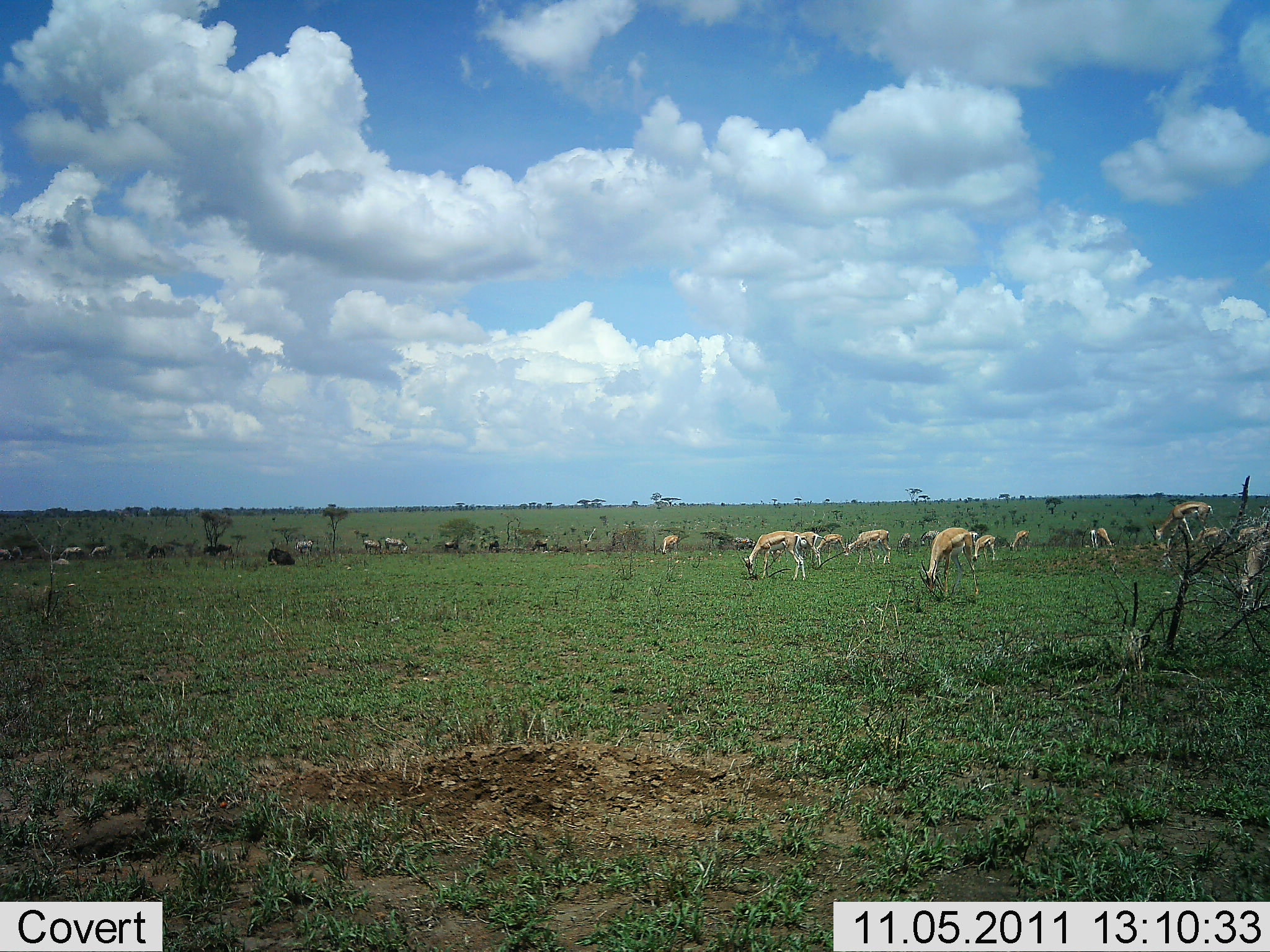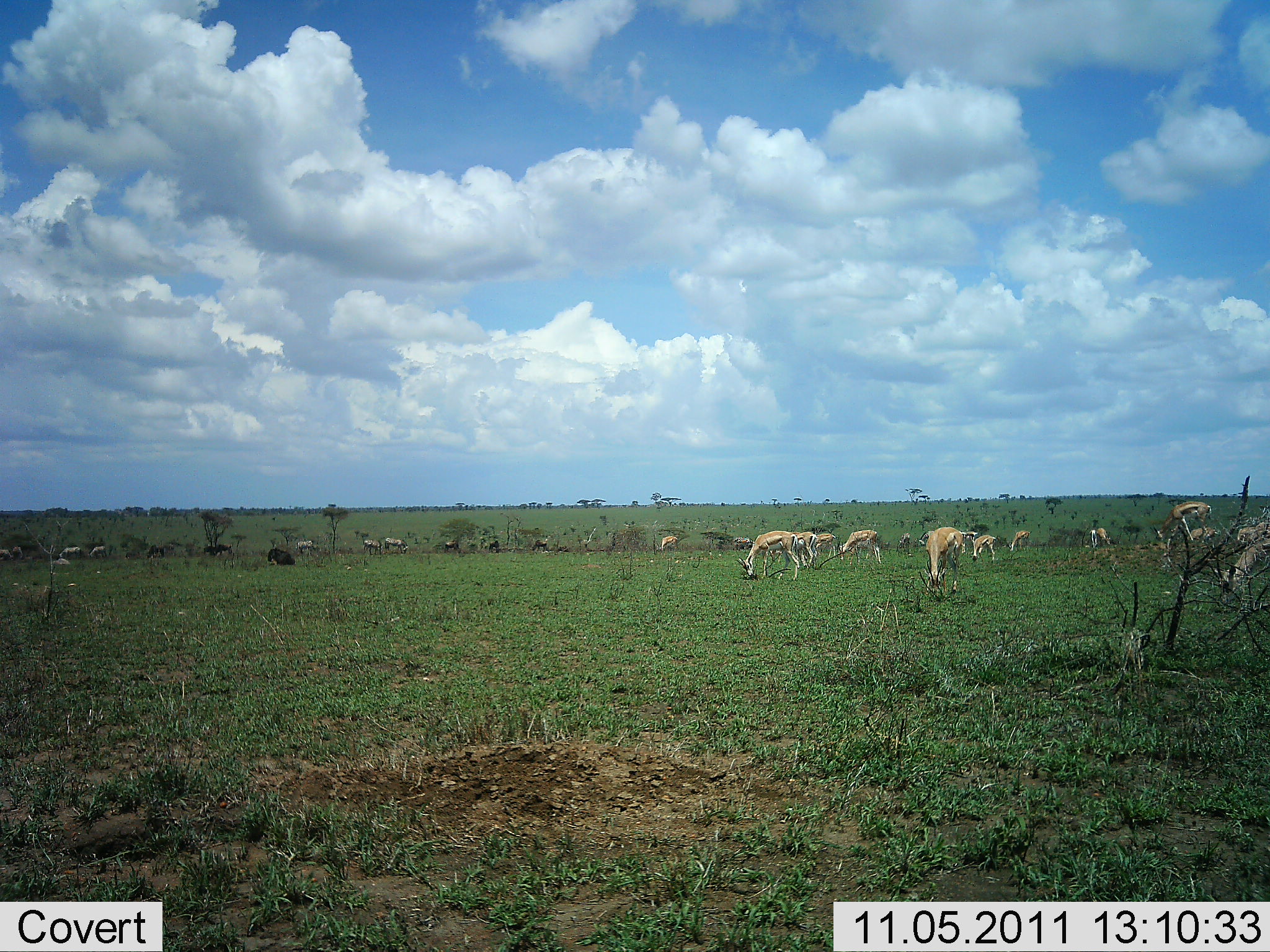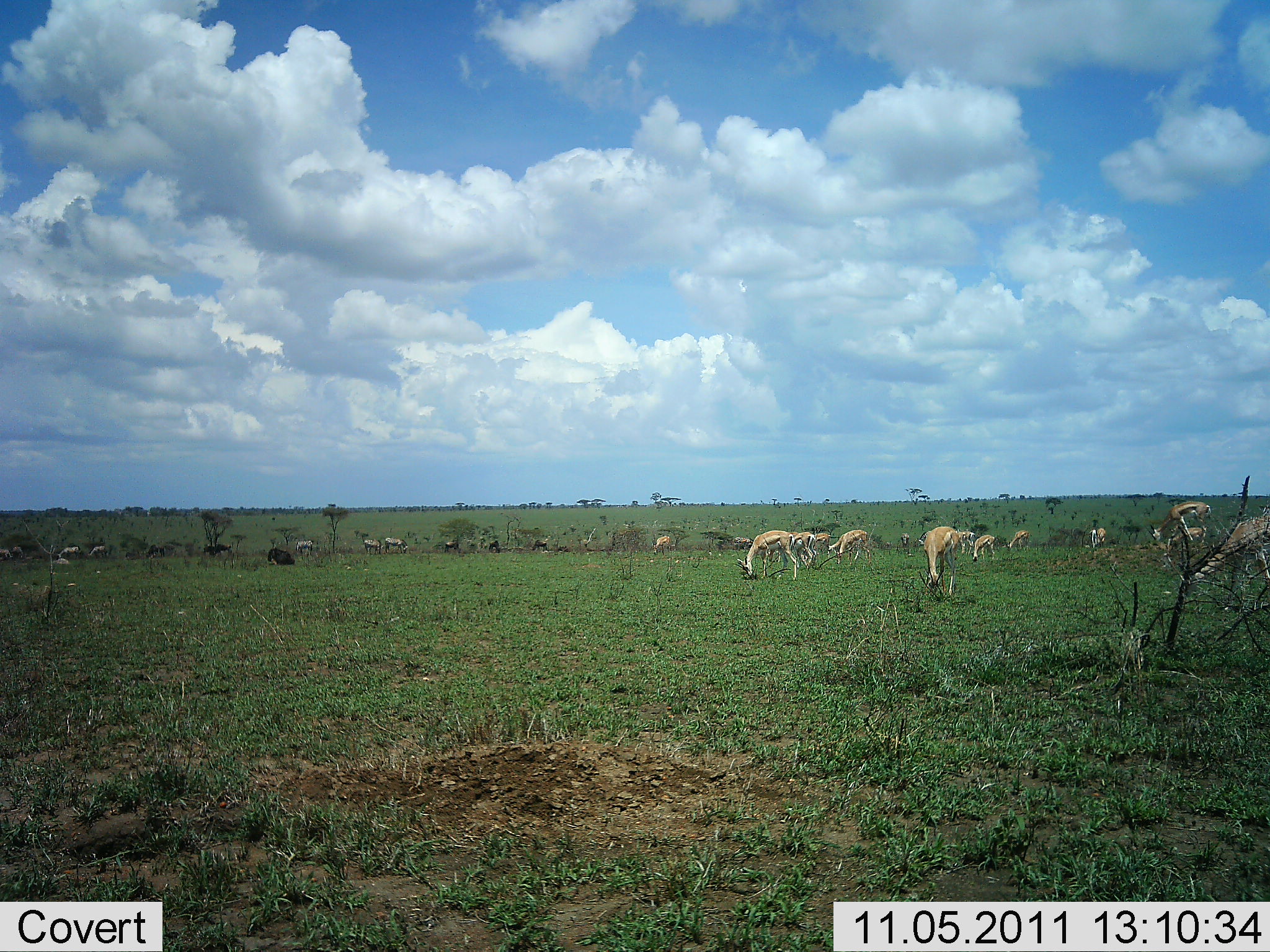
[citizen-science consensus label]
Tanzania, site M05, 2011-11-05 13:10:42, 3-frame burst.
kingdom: Animalia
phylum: Chordata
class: Mammalia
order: Artiodactyla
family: Bovidae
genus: Eudorcas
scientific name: Eudorcas thomsonii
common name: thomson's gazelle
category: gazellethomsons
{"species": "gazellethomsons (thomson's gazelle) (Eudorcas thomsonii)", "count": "11-50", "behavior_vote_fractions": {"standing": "40%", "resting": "7%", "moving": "27%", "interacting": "0%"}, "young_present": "0%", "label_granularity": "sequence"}